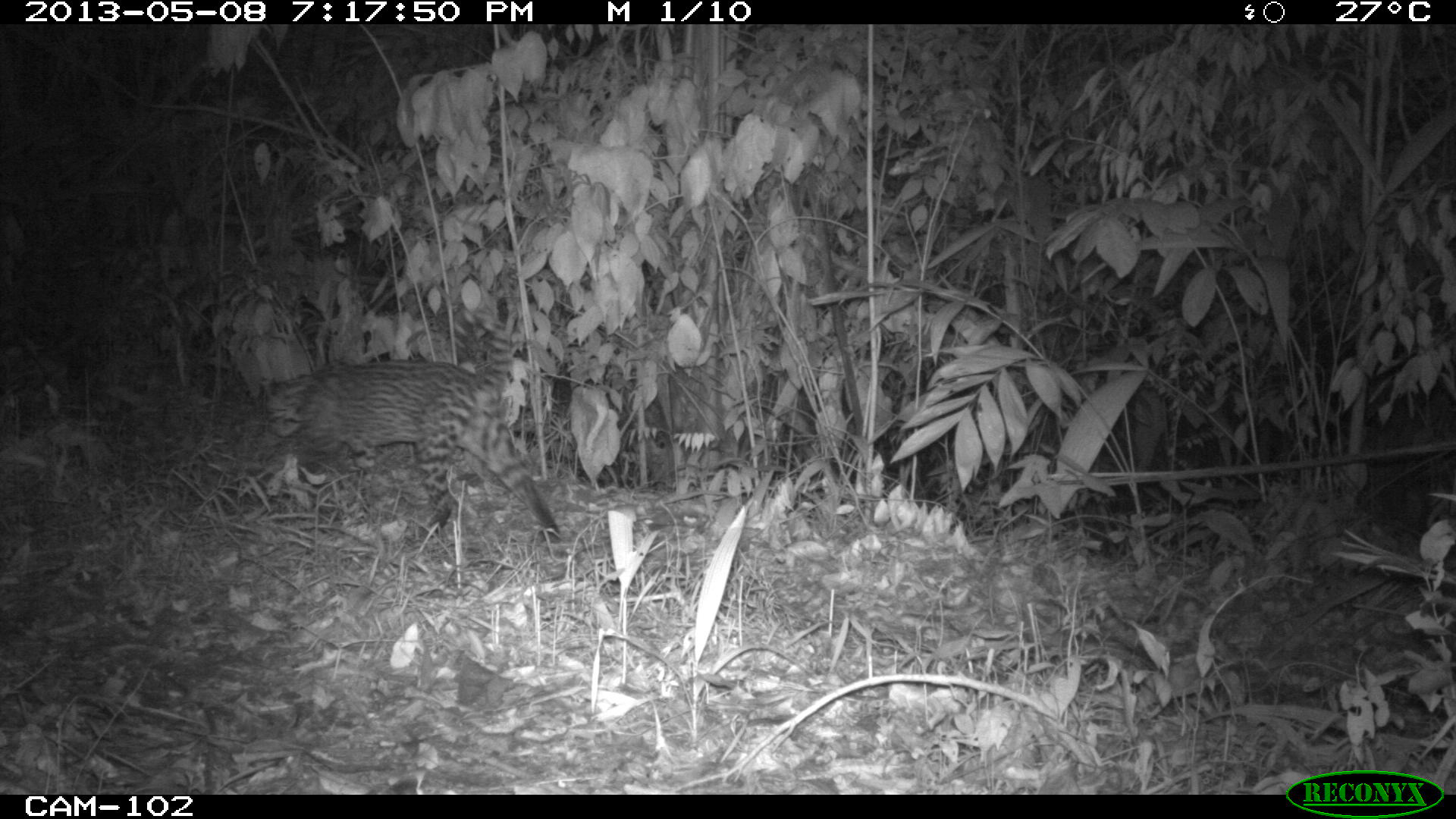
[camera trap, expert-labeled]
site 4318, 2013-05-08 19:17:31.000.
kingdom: Animalia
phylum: Chordata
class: Mammalia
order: Carnivora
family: Felidae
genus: Leopardus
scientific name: Leopardus pardalis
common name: ocelot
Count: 1.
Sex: male.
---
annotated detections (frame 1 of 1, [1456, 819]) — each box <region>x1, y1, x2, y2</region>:
leopardus pardalis: <region>254, 290, 563, 546</region>